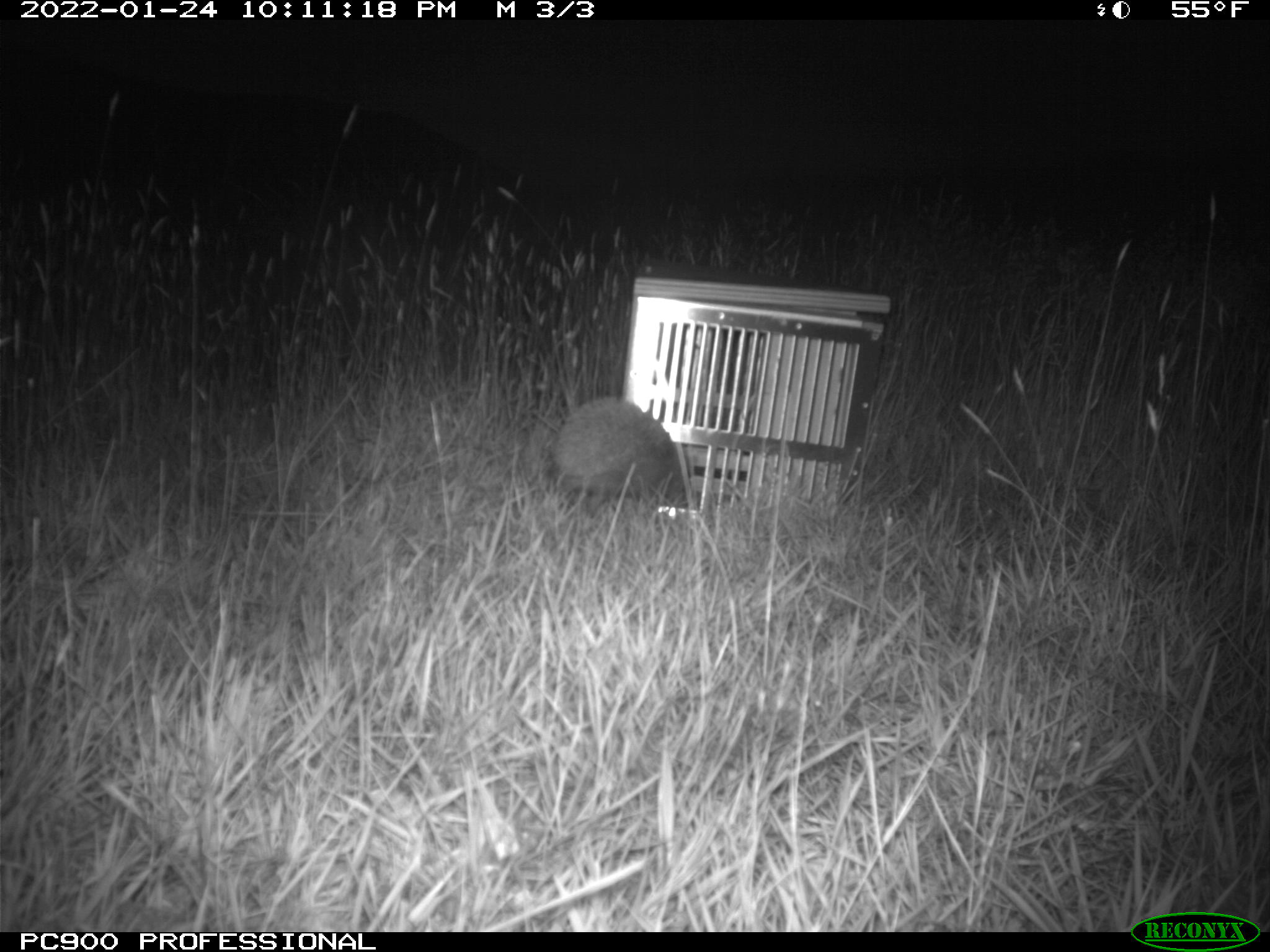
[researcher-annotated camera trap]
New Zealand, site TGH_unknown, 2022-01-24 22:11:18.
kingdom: Animalia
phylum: Chordata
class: Mammalia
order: Eulipotyphla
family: Erinaceidae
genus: Erinaceus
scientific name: Erinaceus europaeus europaeus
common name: european hedgehog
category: hedgehog